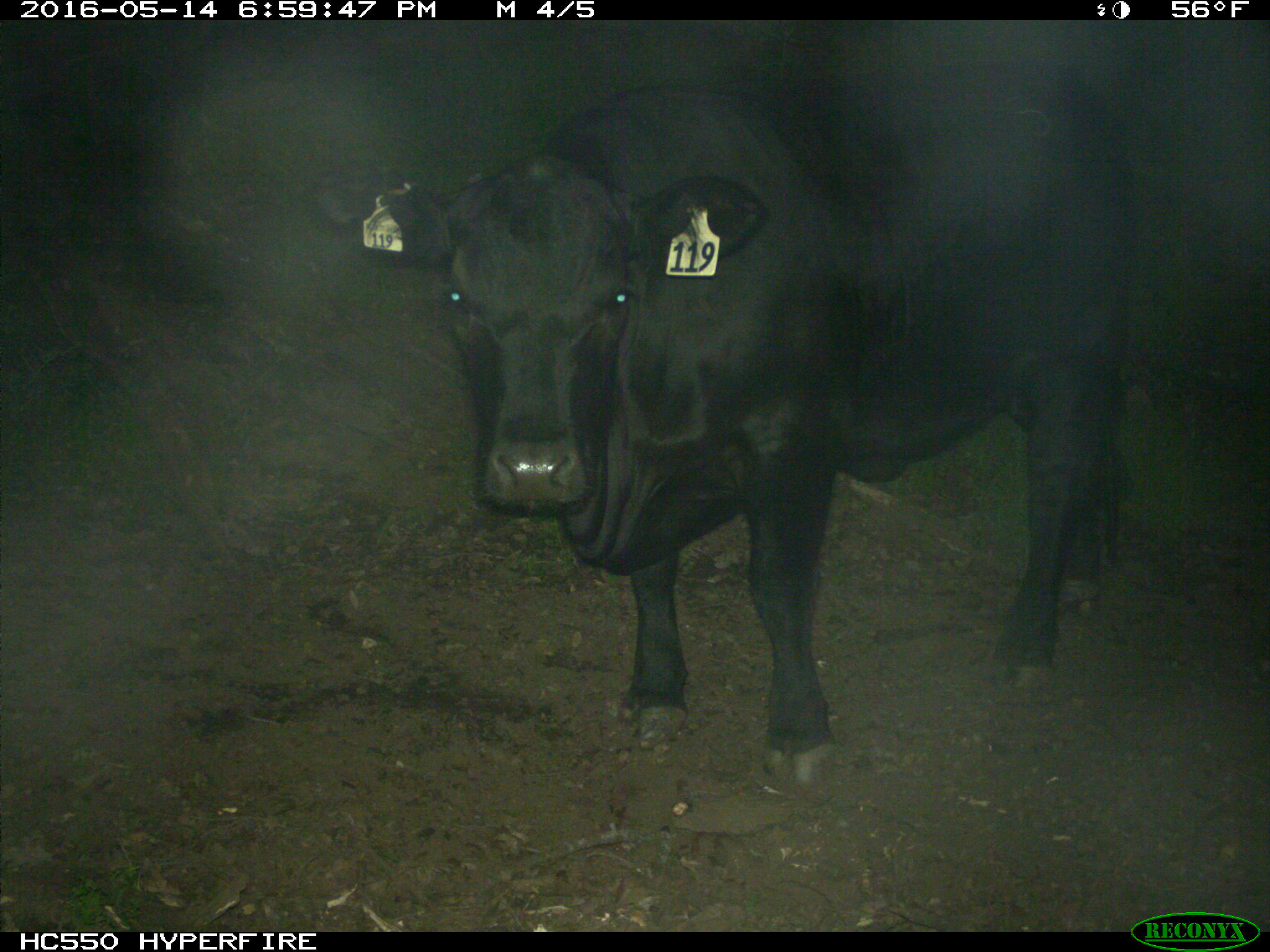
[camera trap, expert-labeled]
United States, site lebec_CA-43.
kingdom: Animalia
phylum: Chordata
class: Mammalia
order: Artiodactyla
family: Bovidae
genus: Bos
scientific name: Bos taurus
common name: domestic cow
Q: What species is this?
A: Bos taurus (domestic cow).